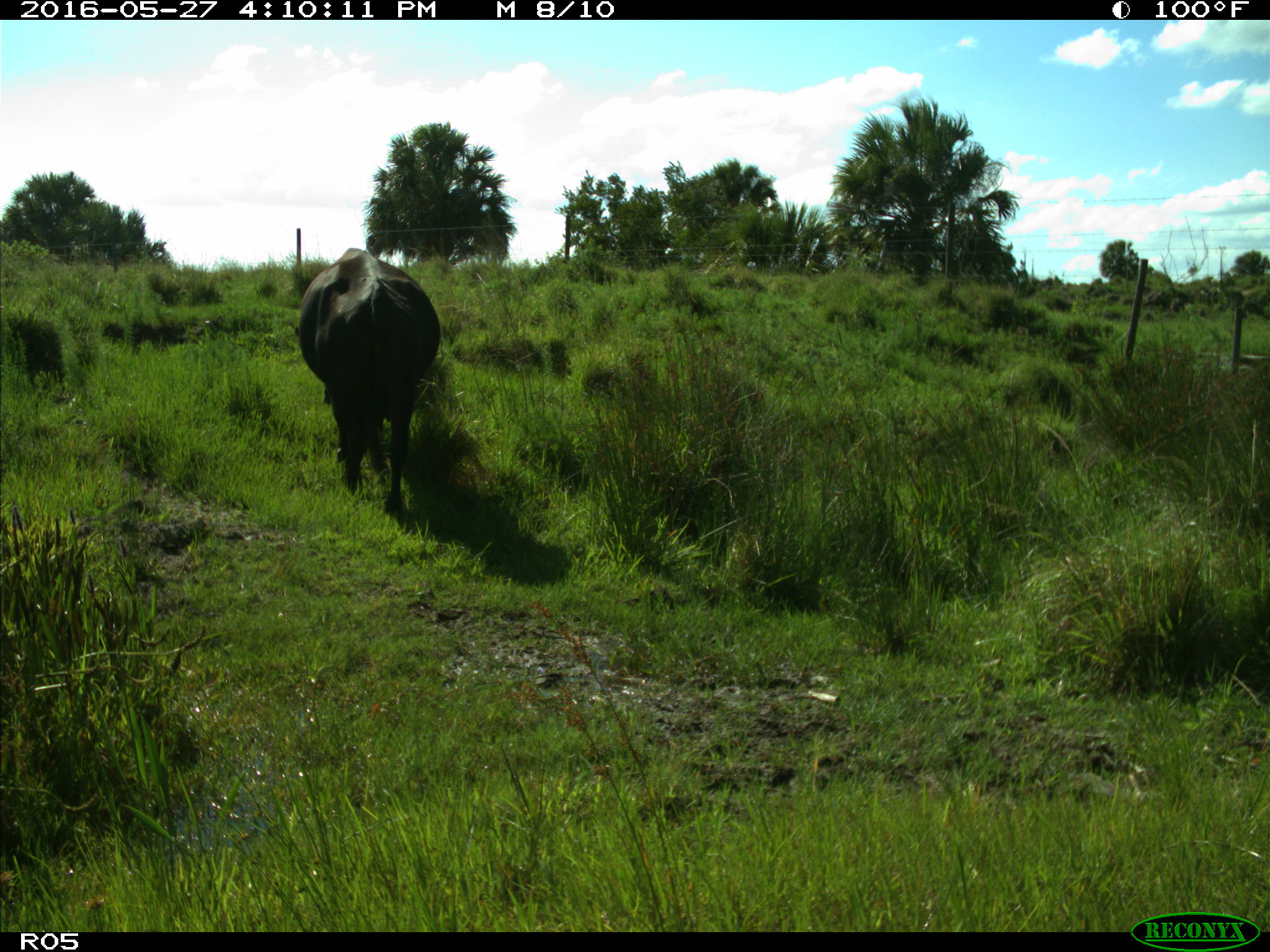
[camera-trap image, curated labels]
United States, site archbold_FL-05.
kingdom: Animalia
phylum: Chordata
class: Mammalia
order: Artiodactyla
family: Bovidae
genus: Bos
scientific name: Bos taurus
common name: domestic cow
Bos taurus (domestic cow).